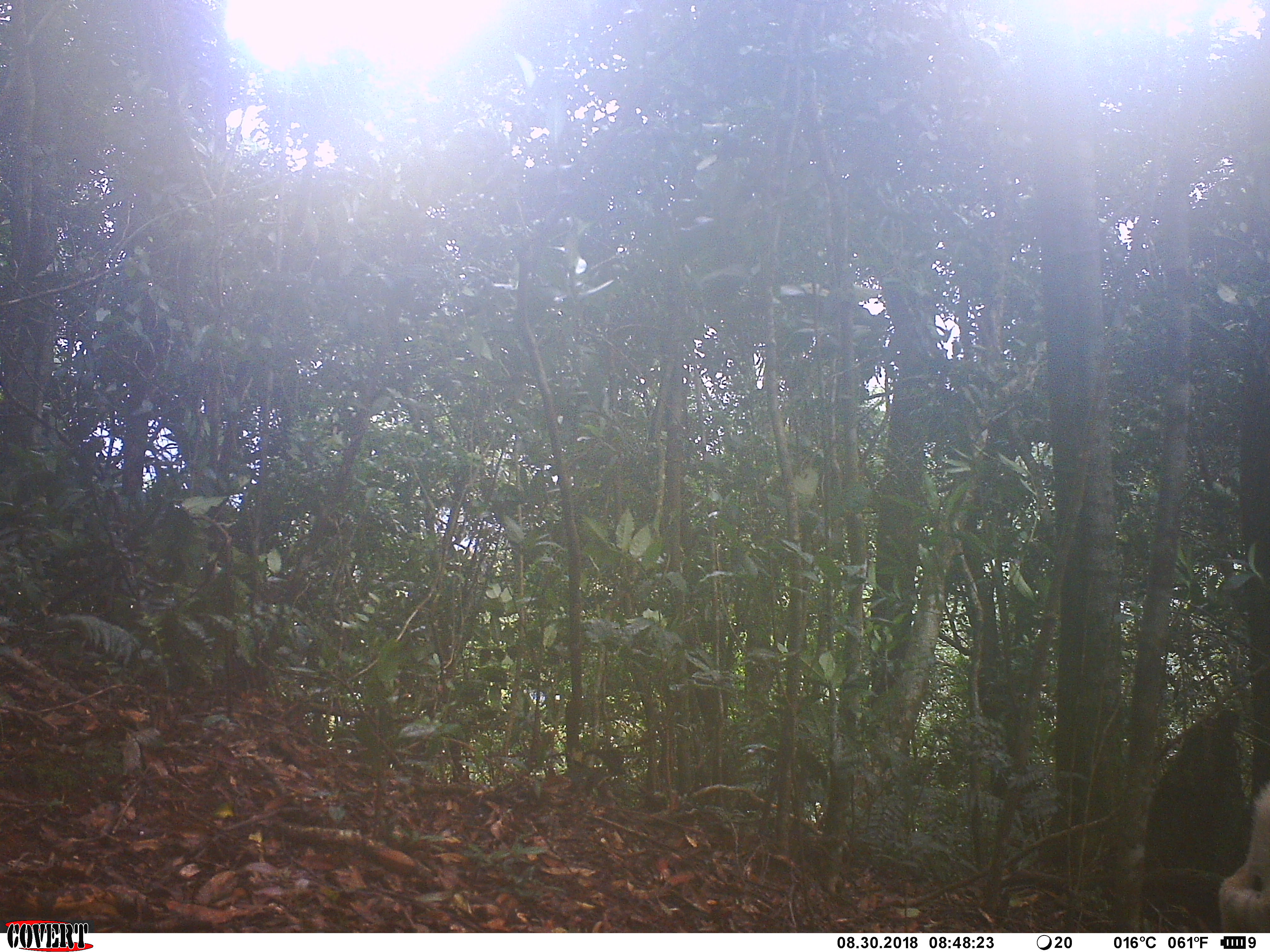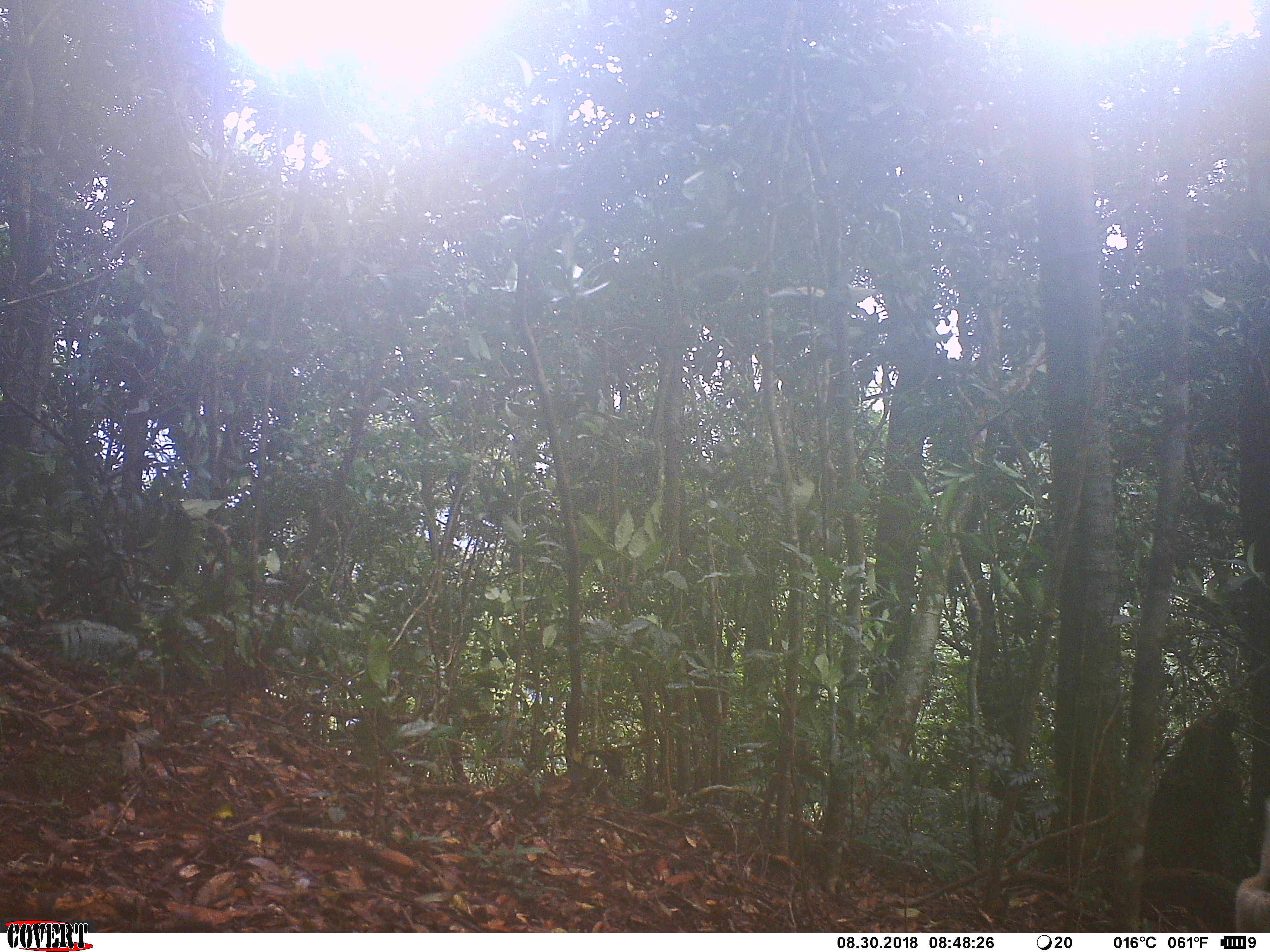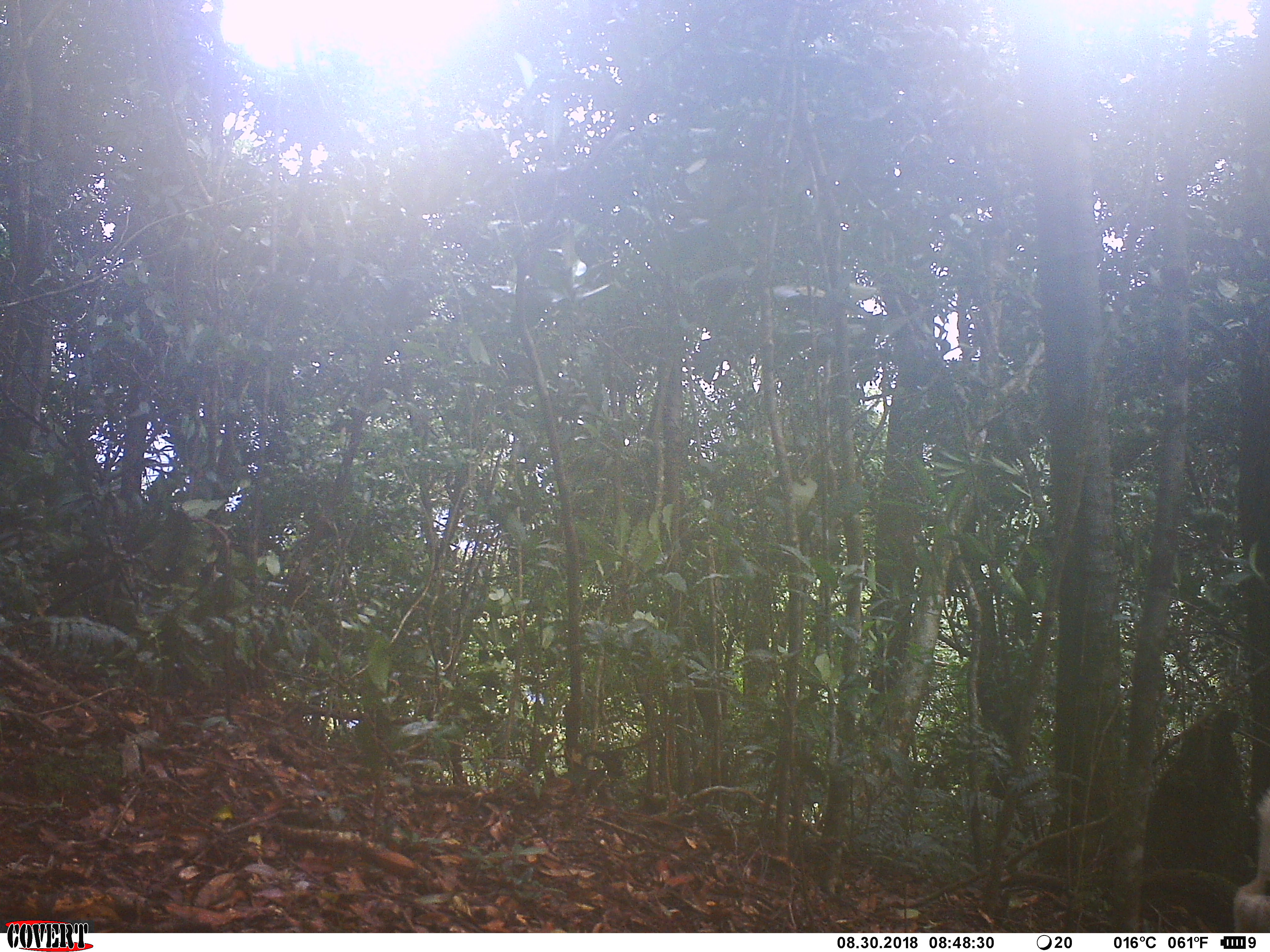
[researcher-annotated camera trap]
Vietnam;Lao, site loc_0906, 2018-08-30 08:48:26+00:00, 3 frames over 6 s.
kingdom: Animalia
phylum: Chordata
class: Mammalia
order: Carnivora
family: Canidae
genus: Canis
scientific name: Canis familiaris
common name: domestic dog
Domestic dog (Canis familiaris). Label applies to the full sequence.